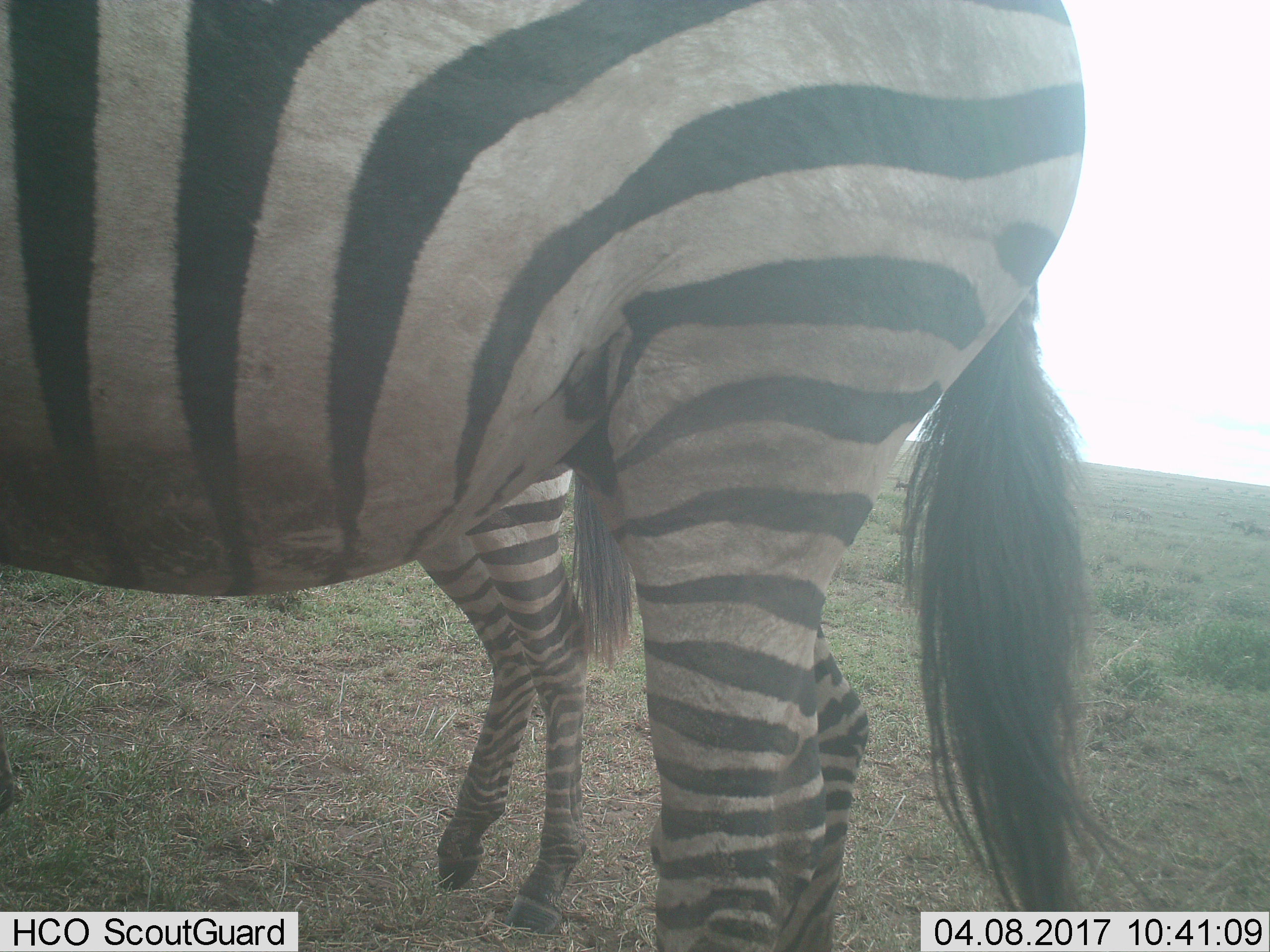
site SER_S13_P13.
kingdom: Animalia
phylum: Chordata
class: Mammalia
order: Perissodactyla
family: Equidae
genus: Equus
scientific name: Equus quagga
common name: plains zebra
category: zebraplains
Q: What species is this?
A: Zebraplains (plains zebra) (Equus quagga).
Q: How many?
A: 2.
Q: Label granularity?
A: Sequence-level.